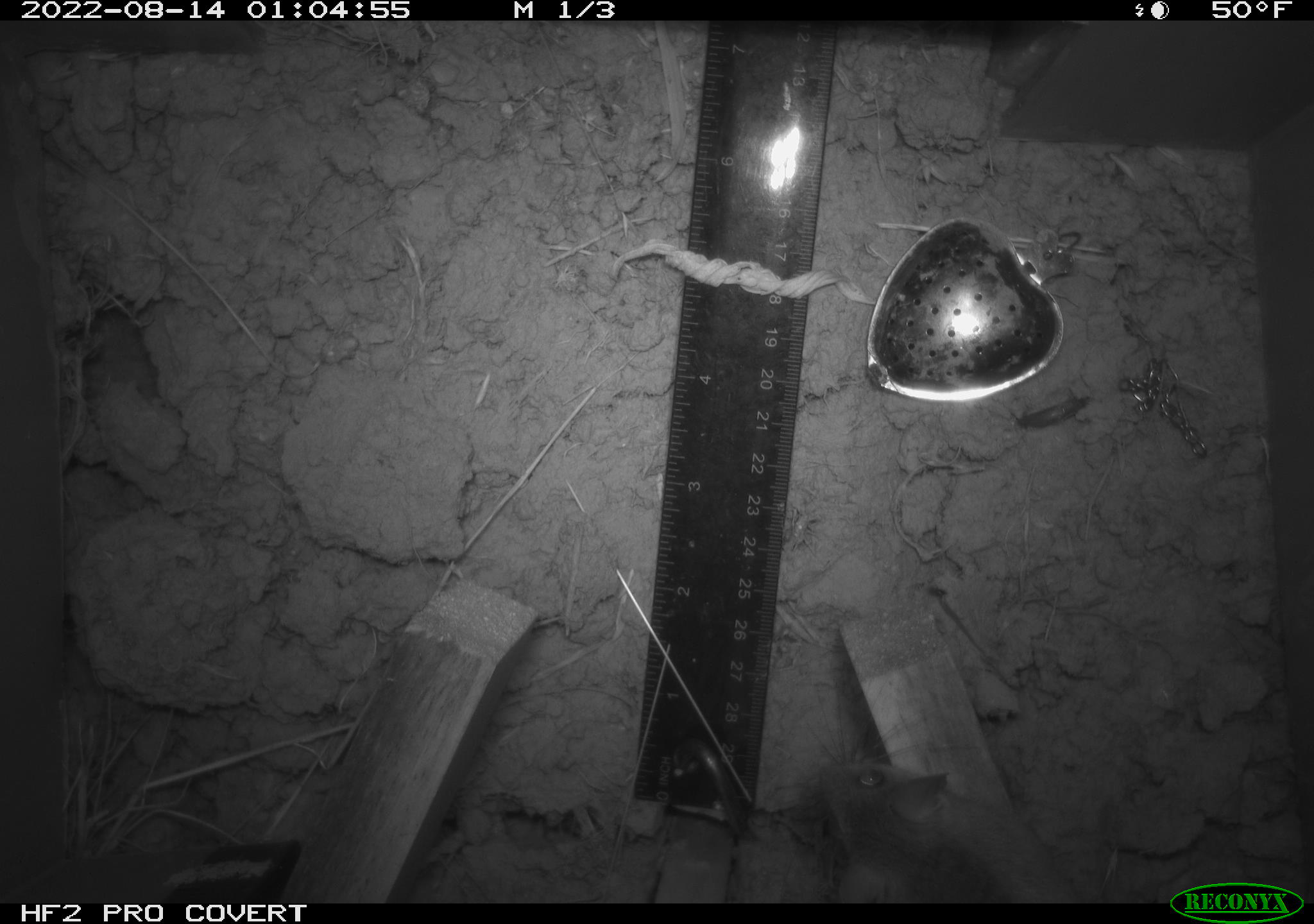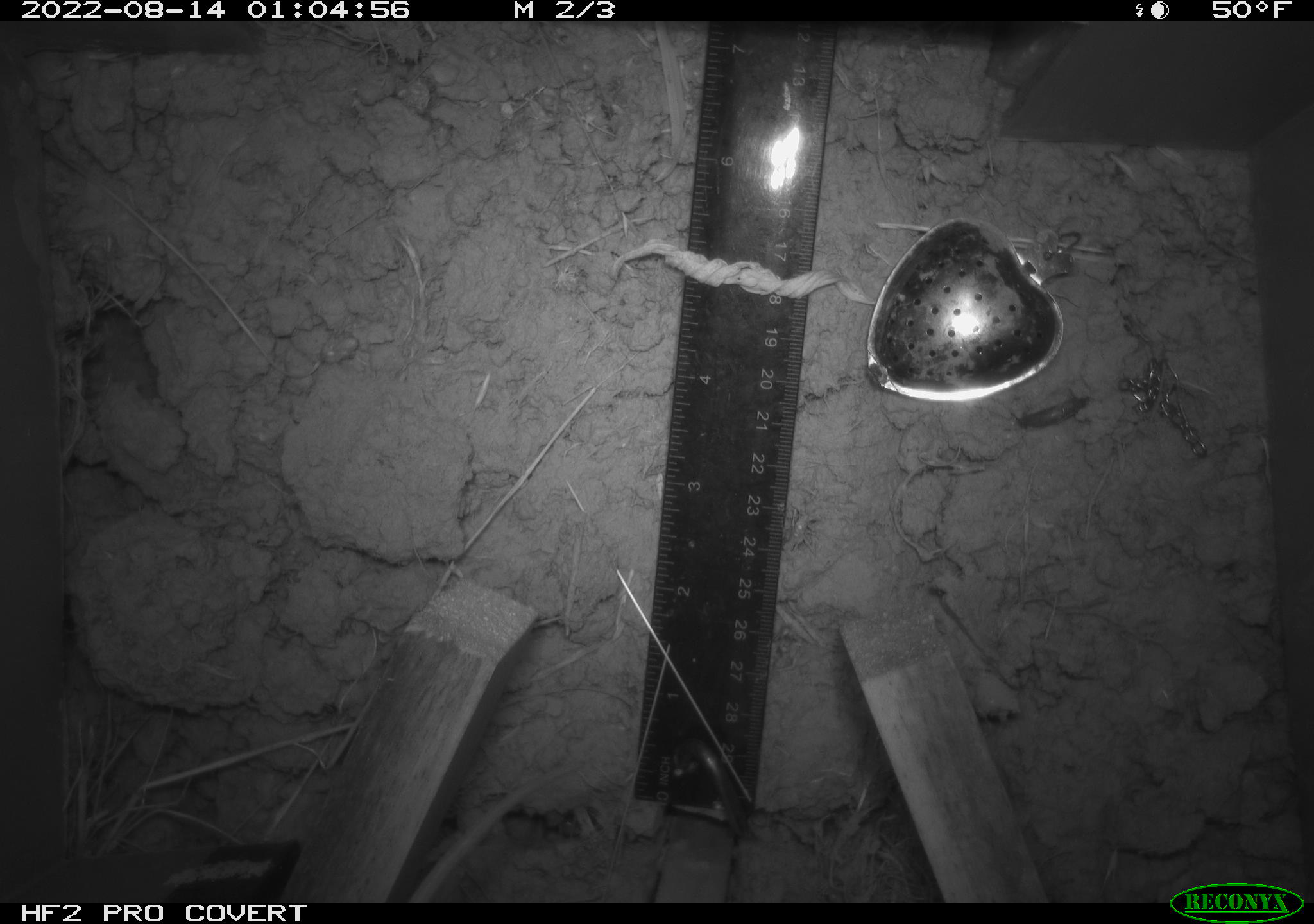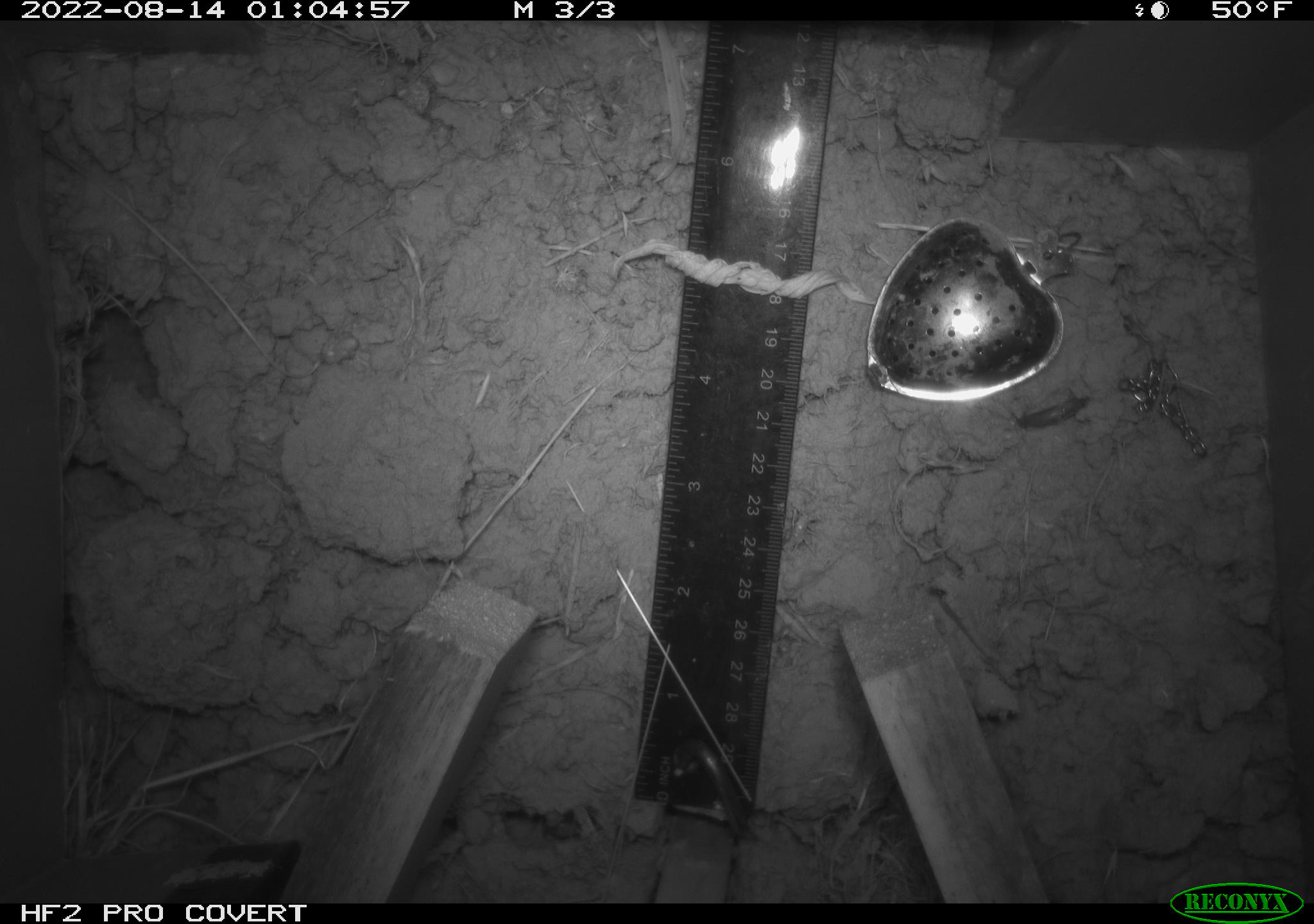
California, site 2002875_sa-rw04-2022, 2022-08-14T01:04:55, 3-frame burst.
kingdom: Animalia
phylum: Chordata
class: Mammalia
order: Rodentia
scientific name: Rodentia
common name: mouse species